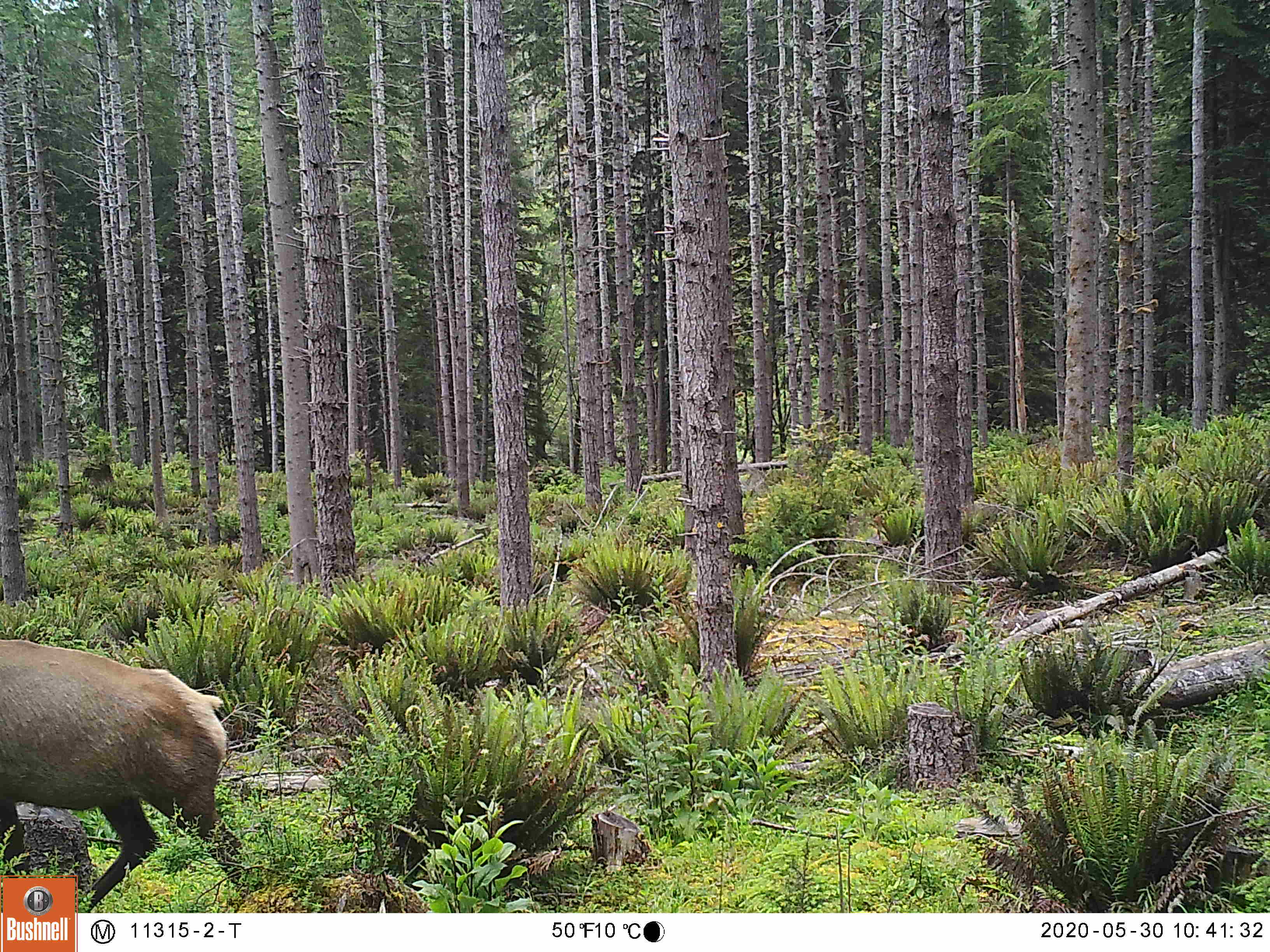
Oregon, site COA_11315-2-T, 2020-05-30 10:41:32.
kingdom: Animalia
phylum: Chordata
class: Mammalia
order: Artiodactyla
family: Cervidae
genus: Cervus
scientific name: Cervus canadensis roosevelti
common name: roosevelt elk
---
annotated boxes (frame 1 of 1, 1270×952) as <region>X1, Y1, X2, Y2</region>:
roosevelt elk: <region>0, 624, 247, 873</region>